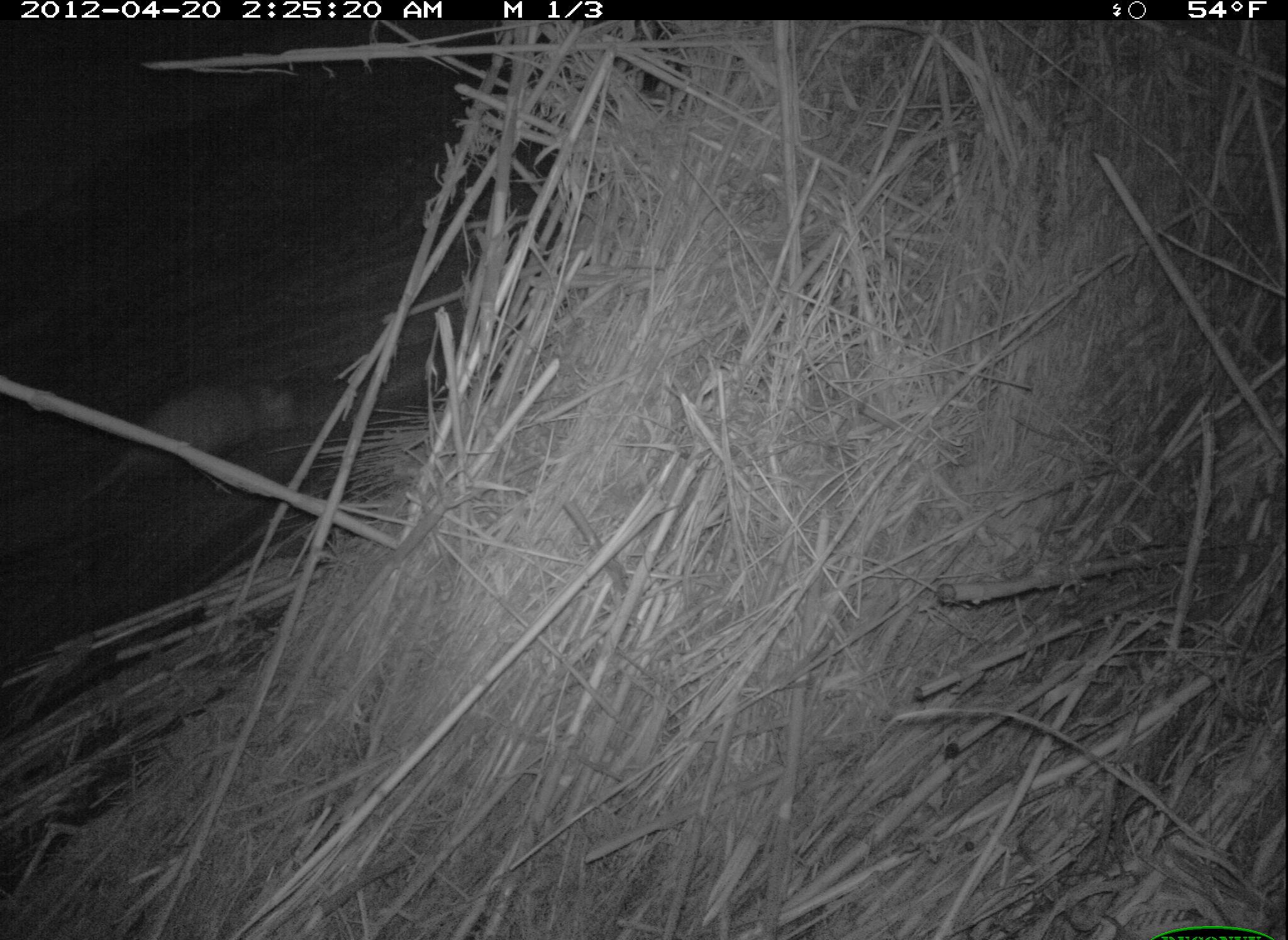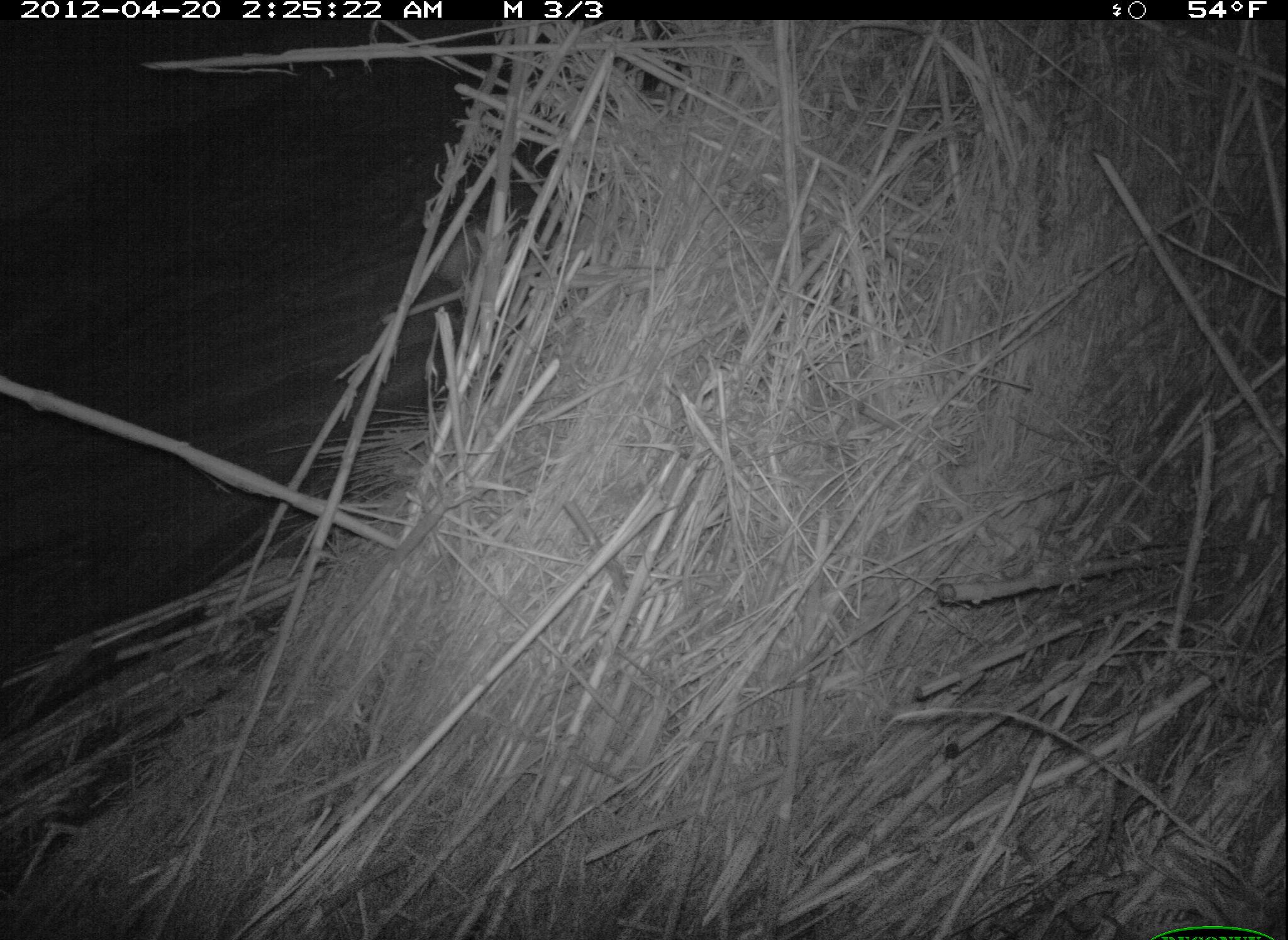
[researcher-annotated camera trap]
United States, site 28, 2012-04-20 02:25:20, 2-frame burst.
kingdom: Animalia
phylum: Chordata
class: Mammalia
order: Didelphimorphia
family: Didelphidae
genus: Didelphis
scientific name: Didelphis virginiana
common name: virginia opossum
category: opossum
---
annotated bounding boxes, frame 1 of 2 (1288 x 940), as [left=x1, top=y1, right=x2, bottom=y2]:
opossum: [left=71, top=369, right=309, bottom=515]